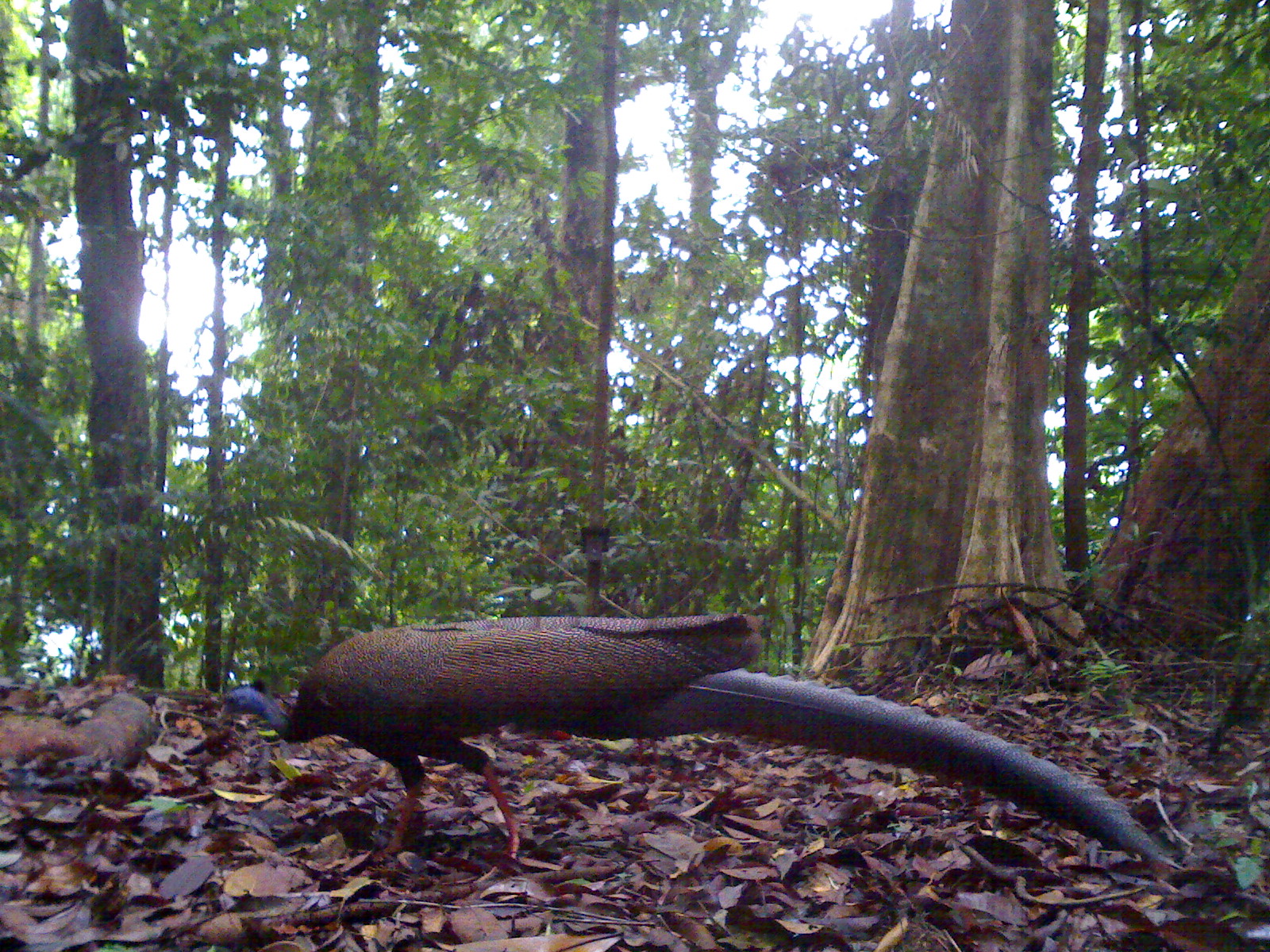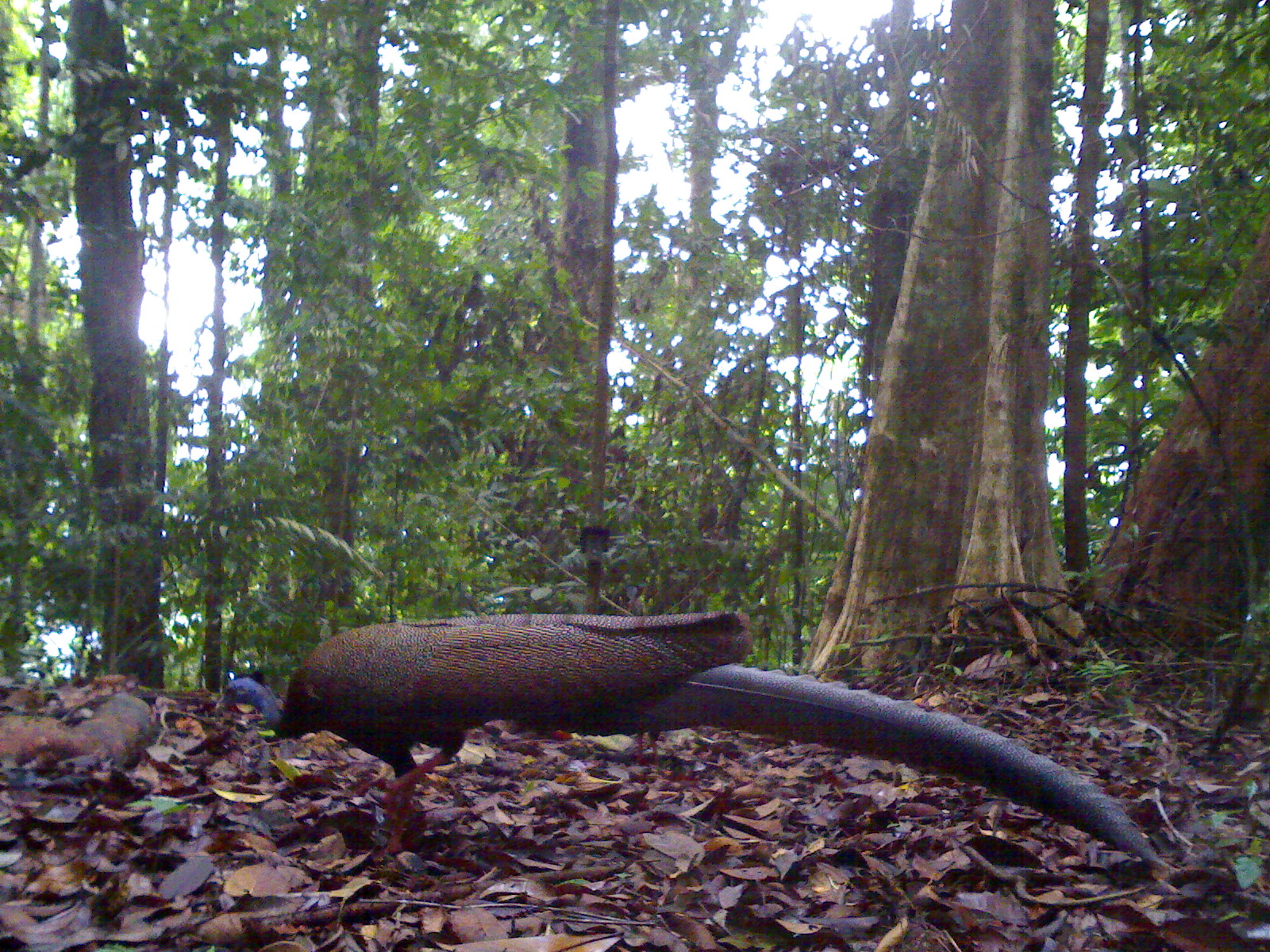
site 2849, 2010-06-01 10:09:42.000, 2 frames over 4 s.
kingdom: Animalia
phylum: Chordata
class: Aves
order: Galliformes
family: Phasianidae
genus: Argusianus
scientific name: Argusianus argus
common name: great argus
Argusianus argus (great argus), count 1.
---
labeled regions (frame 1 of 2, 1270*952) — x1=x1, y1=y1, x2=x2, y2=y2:
argusianus argus: x1=216, y1=613, x2=1171, y2=885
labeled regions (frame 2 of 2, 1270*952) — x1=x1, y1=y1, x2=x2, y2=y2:
argusianus argus: x1=213, y1=612, x2=1172, y2=871